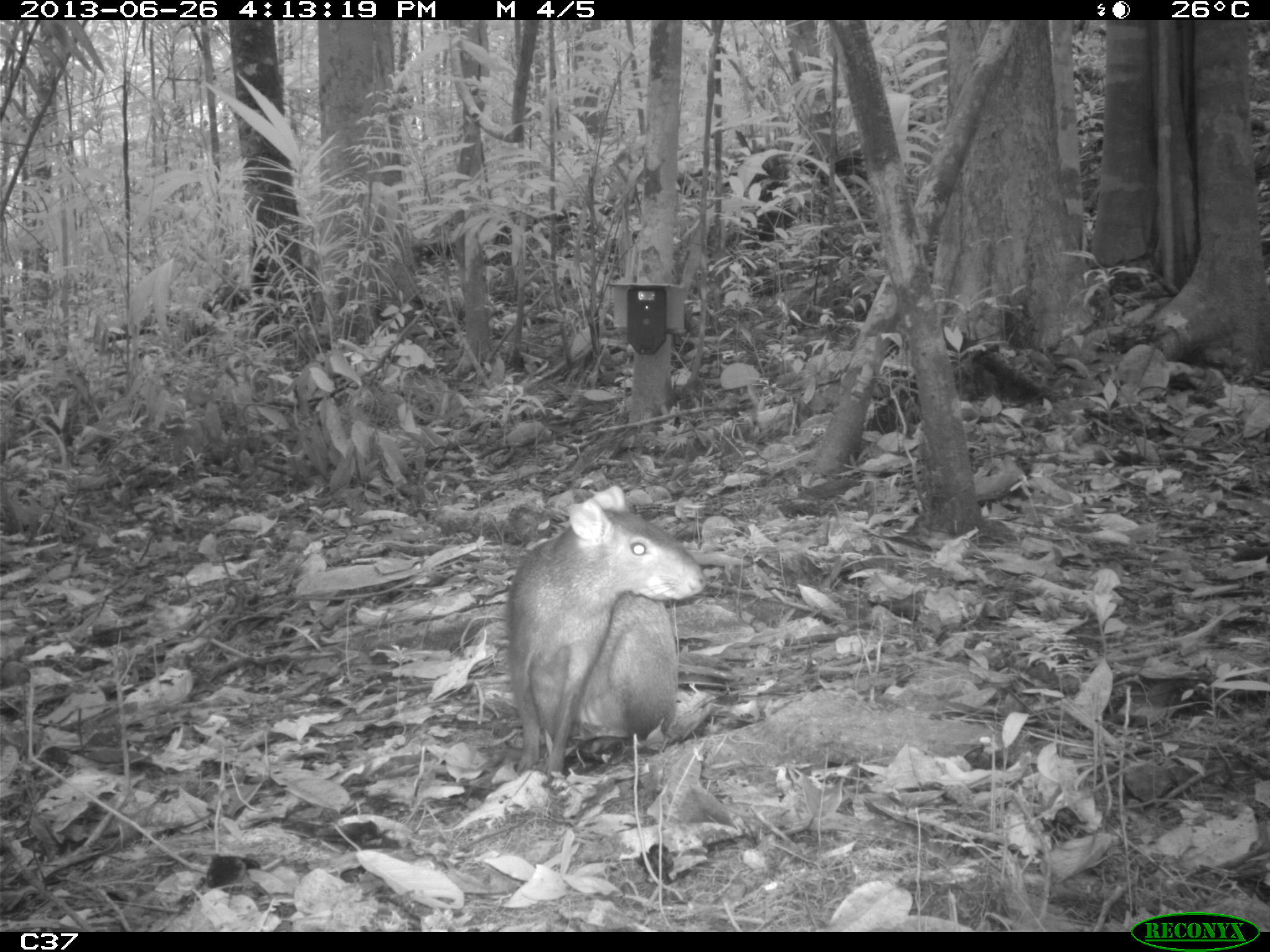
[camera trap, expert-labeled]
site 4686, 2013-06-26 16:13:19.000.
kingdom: Animalia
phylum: Chordata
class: Mammalia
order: Rodentia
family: Dasyproctidae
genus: Dasyprocta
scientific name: Dasyprocta leporina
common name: red-rumped agouti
Dasyprocta leporina (red-rumped agouti), count 1, age adult.